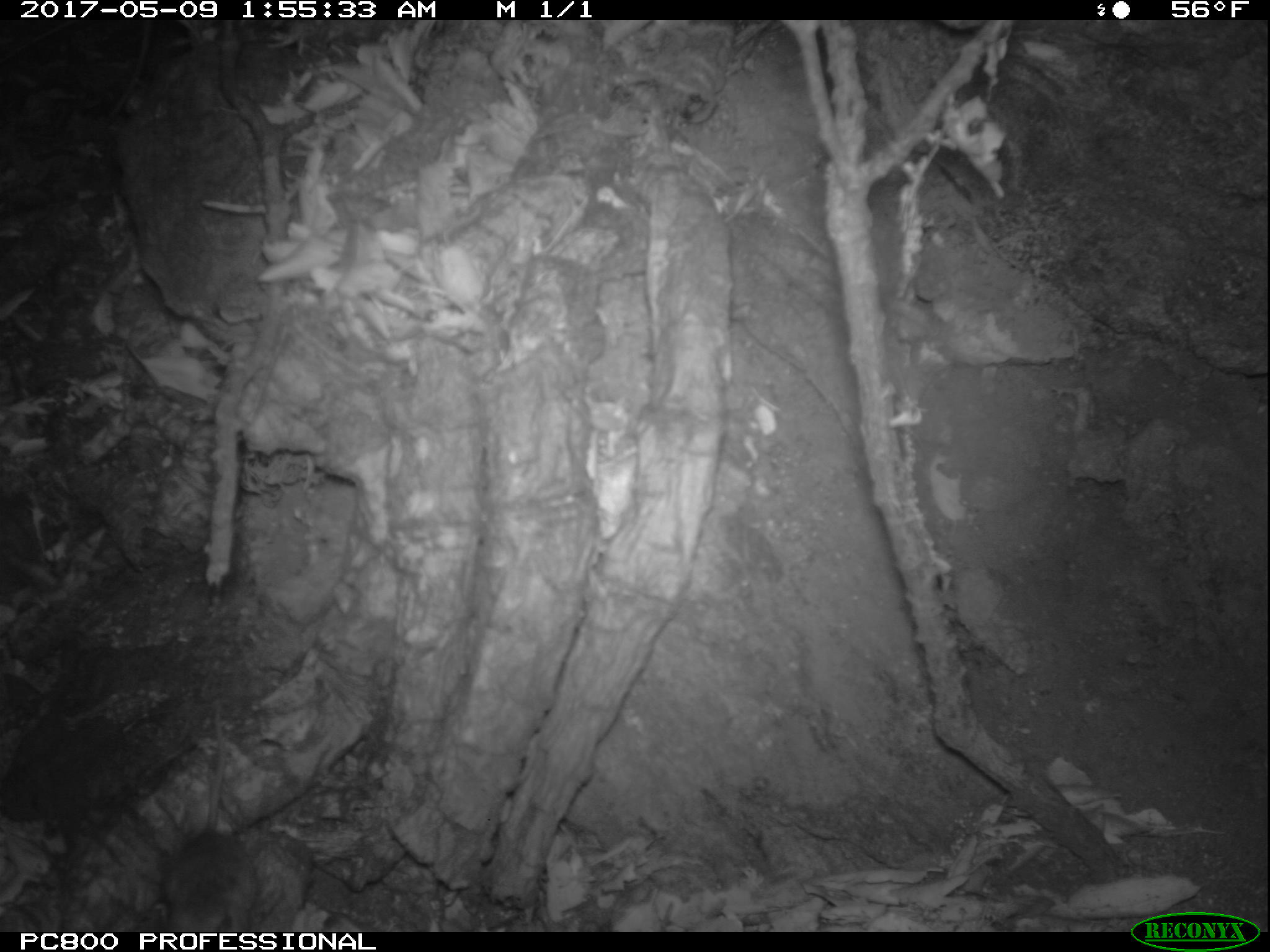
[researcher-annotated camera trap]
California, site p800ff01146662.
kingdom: Animalia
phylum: Chordata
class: Mammalia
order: Rodentia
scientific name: Rodentia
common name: rodent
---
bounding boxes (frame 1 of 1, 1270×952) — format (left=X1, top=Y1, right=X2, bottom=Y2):
rodent: (left=163, top=698, right=260, bottom=932)